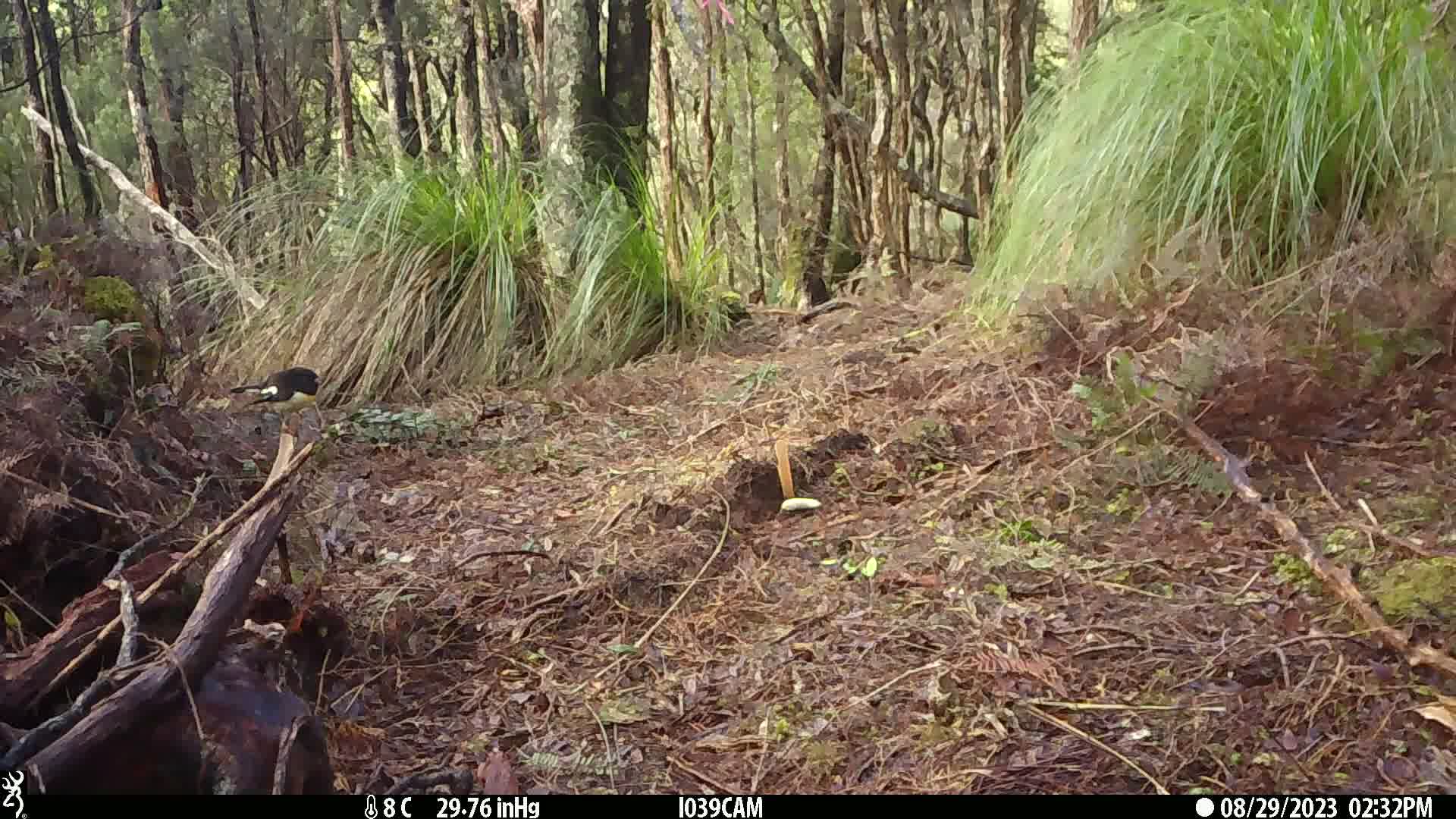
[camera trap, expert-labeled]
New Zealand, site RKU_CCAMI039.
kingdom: Animalia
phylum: Chordata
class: Aves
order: Passeriformes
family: Petroicidae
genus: Petroica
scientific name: Petroica macrocephala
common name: tomtit